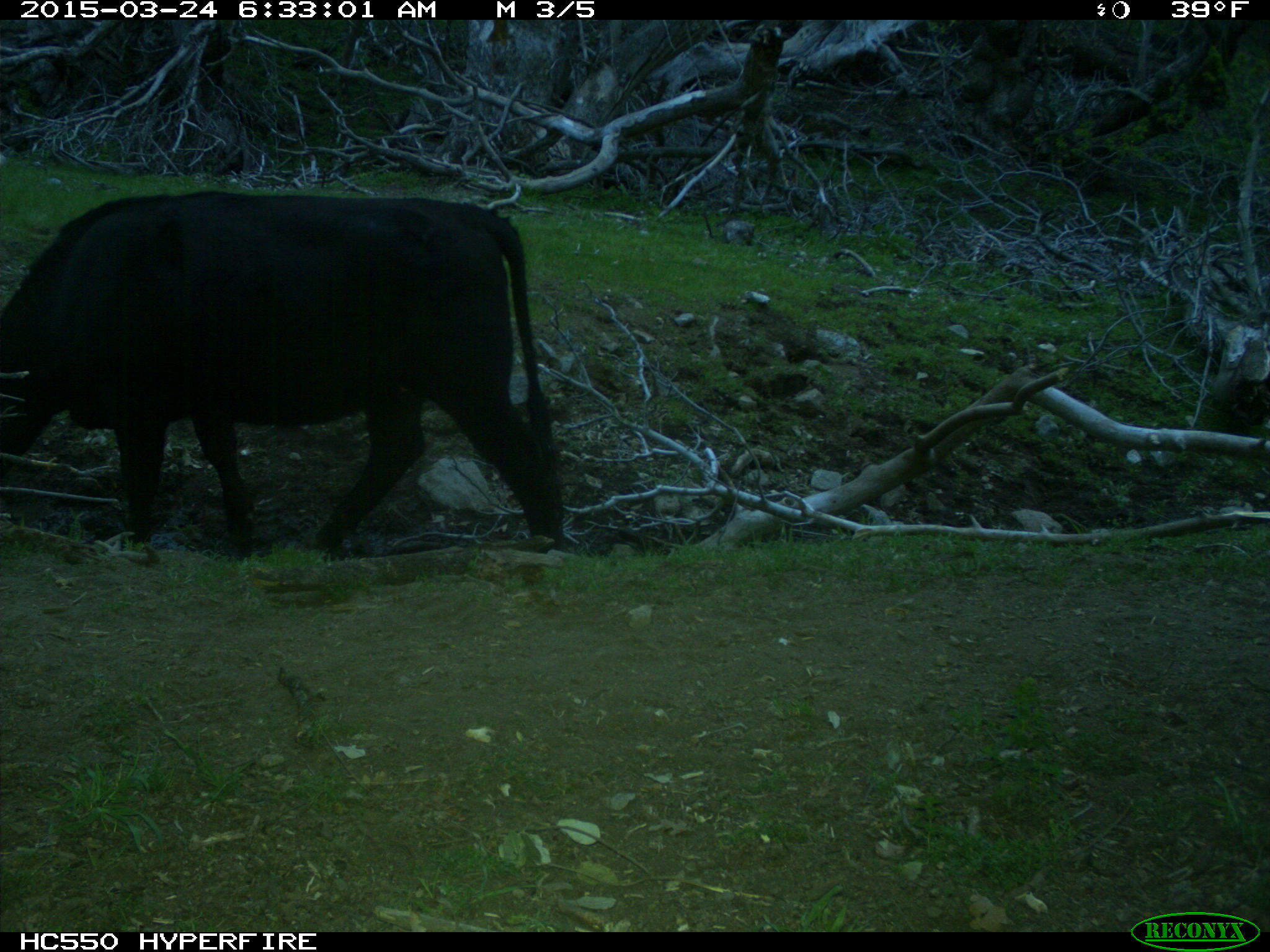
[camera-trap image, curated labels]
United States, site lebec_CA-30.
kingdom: Animalia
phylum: Chordata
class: Mammalia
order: Artiodactyla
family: Bovidae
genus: Bos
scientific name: Bos taurus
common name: domestic cow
Bos taurus (domestic cow).